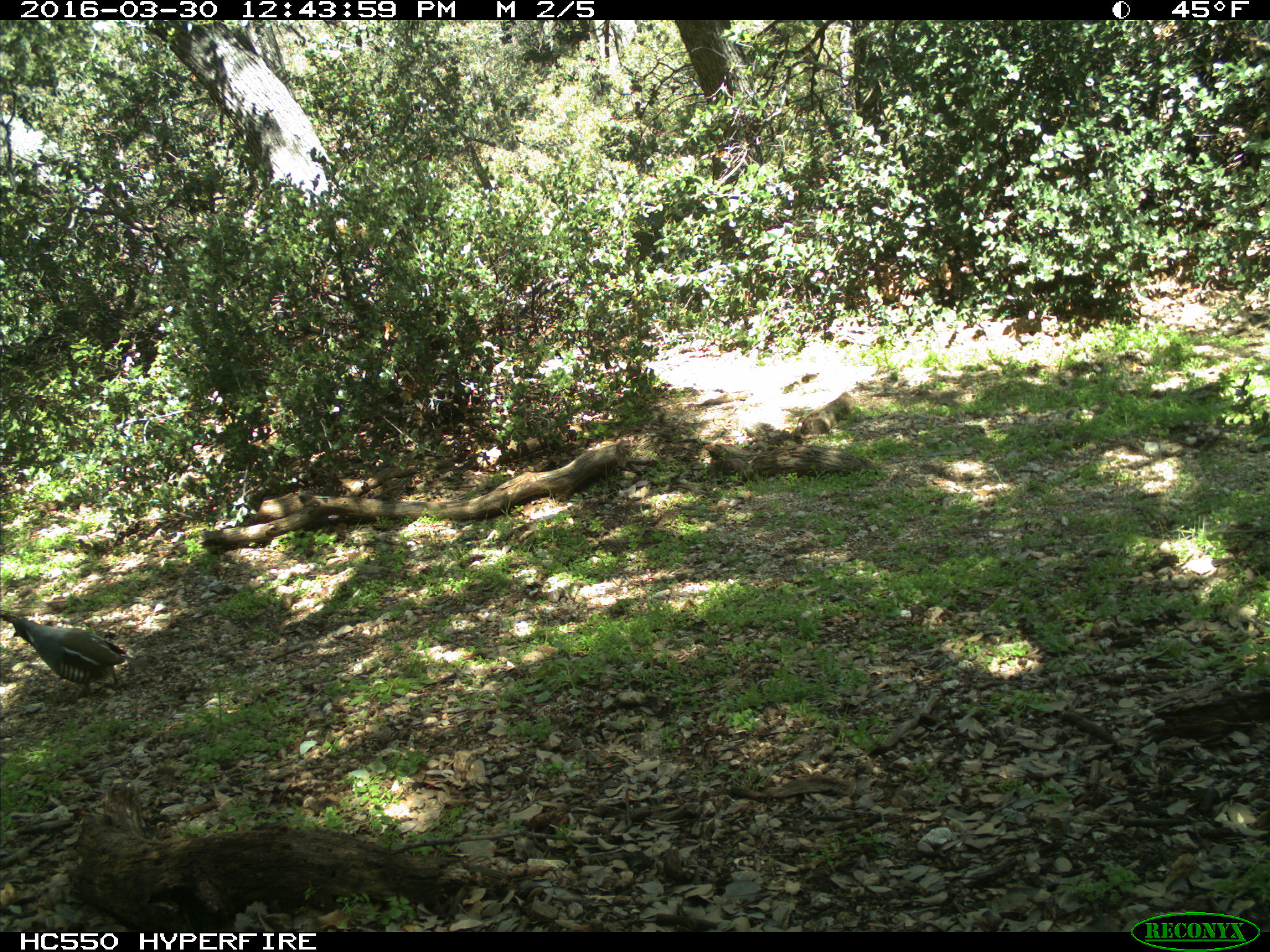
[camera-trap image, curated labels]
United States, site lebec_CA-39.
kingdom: Animalia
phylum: Chordata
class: Aves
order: Galliformes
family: Odontophoridae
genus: Callipepla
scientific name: Callipepla californica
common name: california quail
Callipepla californica (california quail).